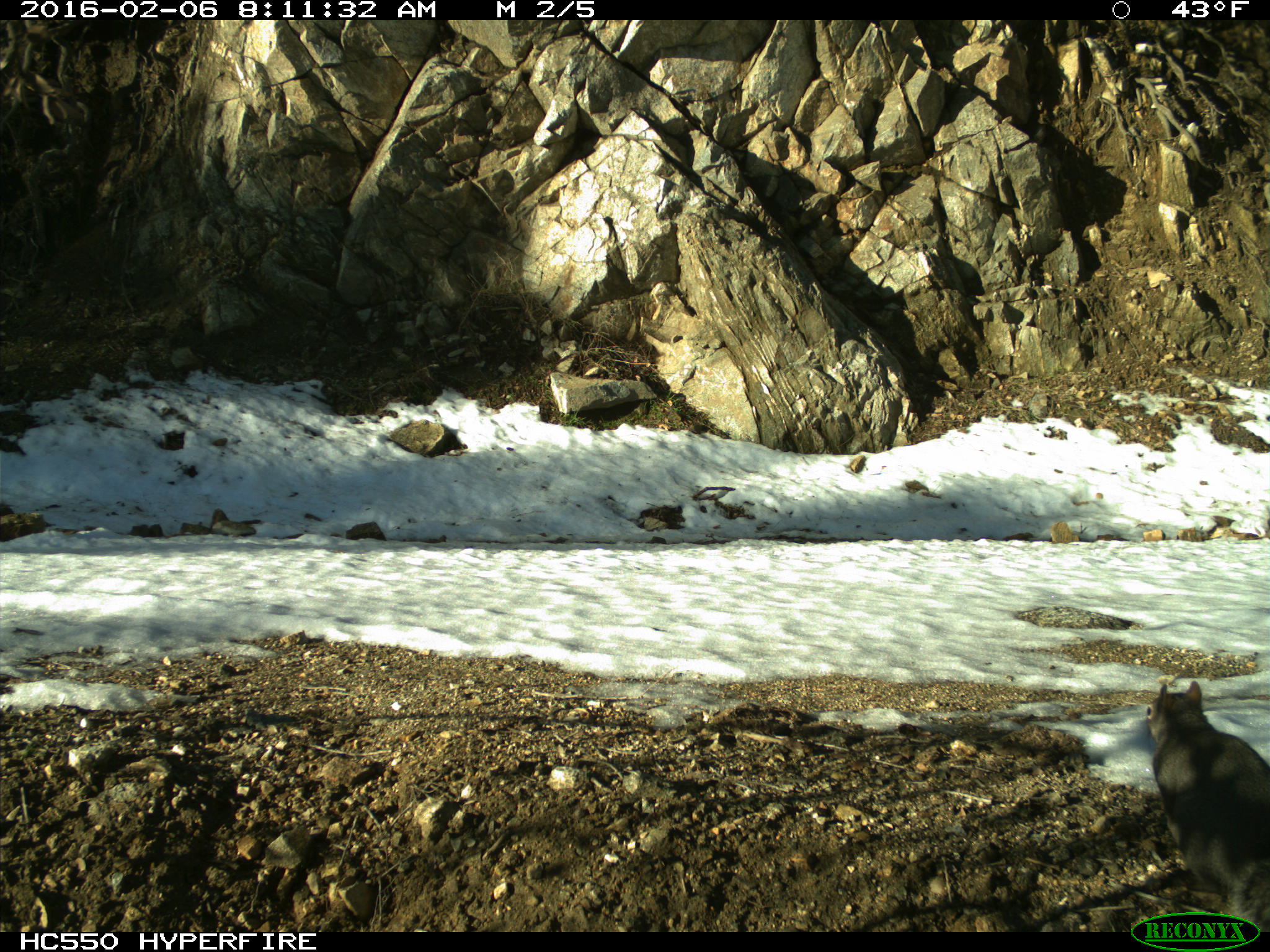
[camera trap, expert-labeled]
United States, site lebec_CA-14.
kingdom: Animalia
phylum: Chordata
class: Mammalia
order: Rodentia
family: Sciuridae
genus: Sciurus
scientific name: Sciurus carolinensis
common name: eastern gray squirrel